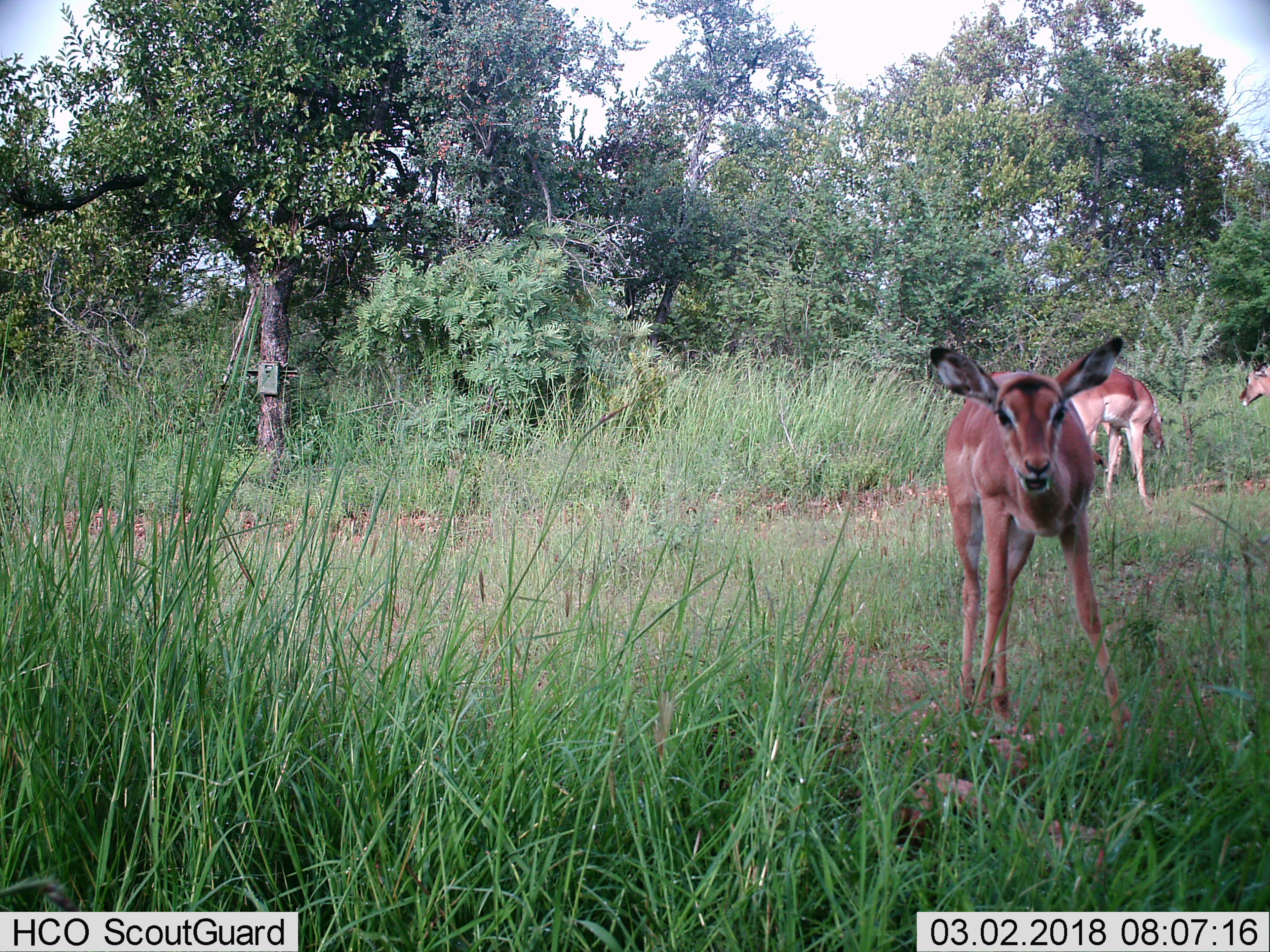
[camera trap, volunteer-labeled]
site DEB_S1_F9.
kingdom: Animalia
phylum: Chordata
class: Mammalia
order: Artiodactyla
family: Bovidae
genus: Aepyceros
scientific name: Aepyceros melampus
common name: impala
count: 3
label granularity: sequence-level